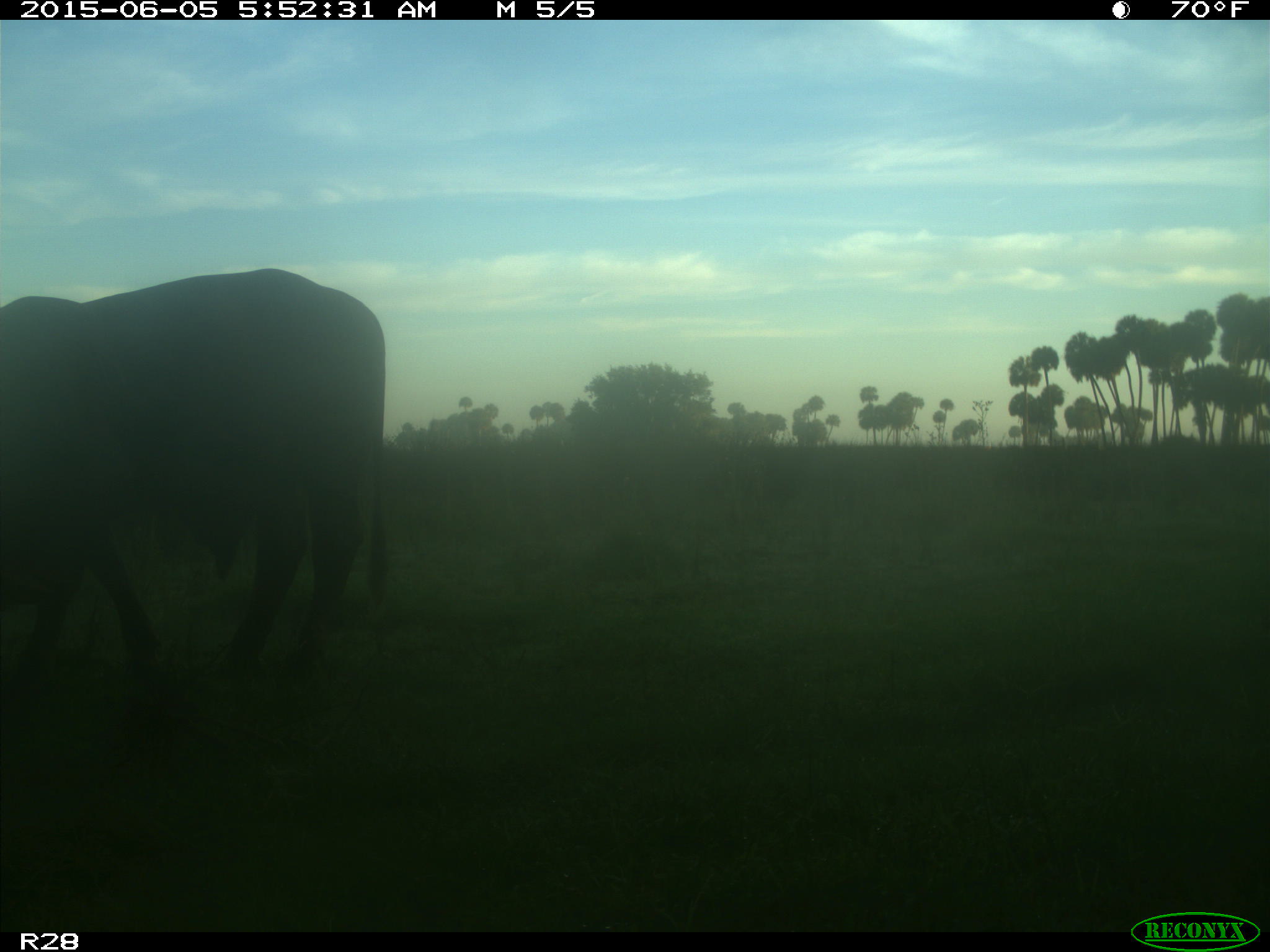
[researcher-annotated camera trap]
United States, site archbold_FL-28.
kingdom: Animalia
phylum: Chordata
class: Mammalia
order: Artiodactyla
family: Bovidae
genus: Bos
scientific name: Bos taurus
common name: domestic cow